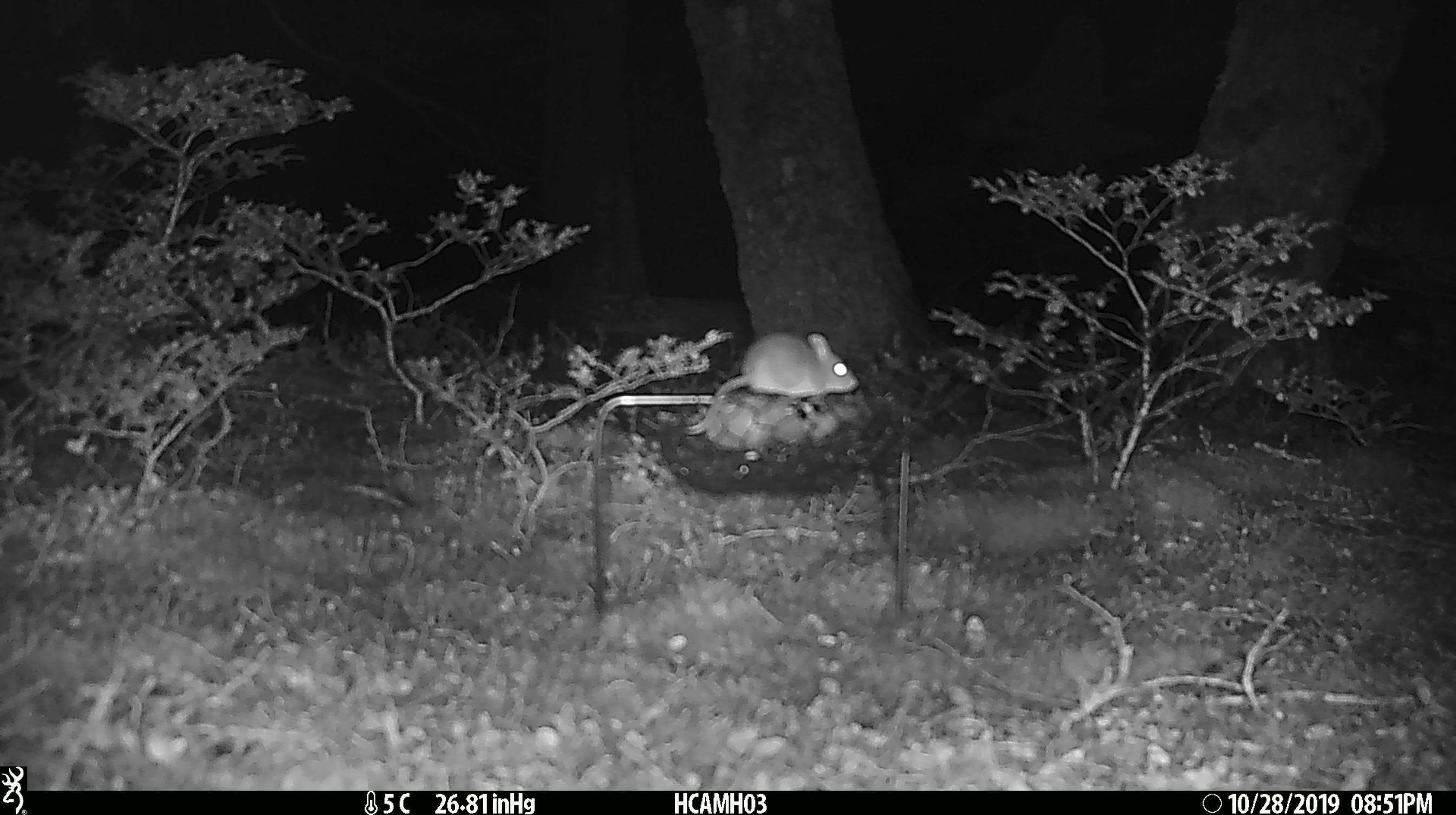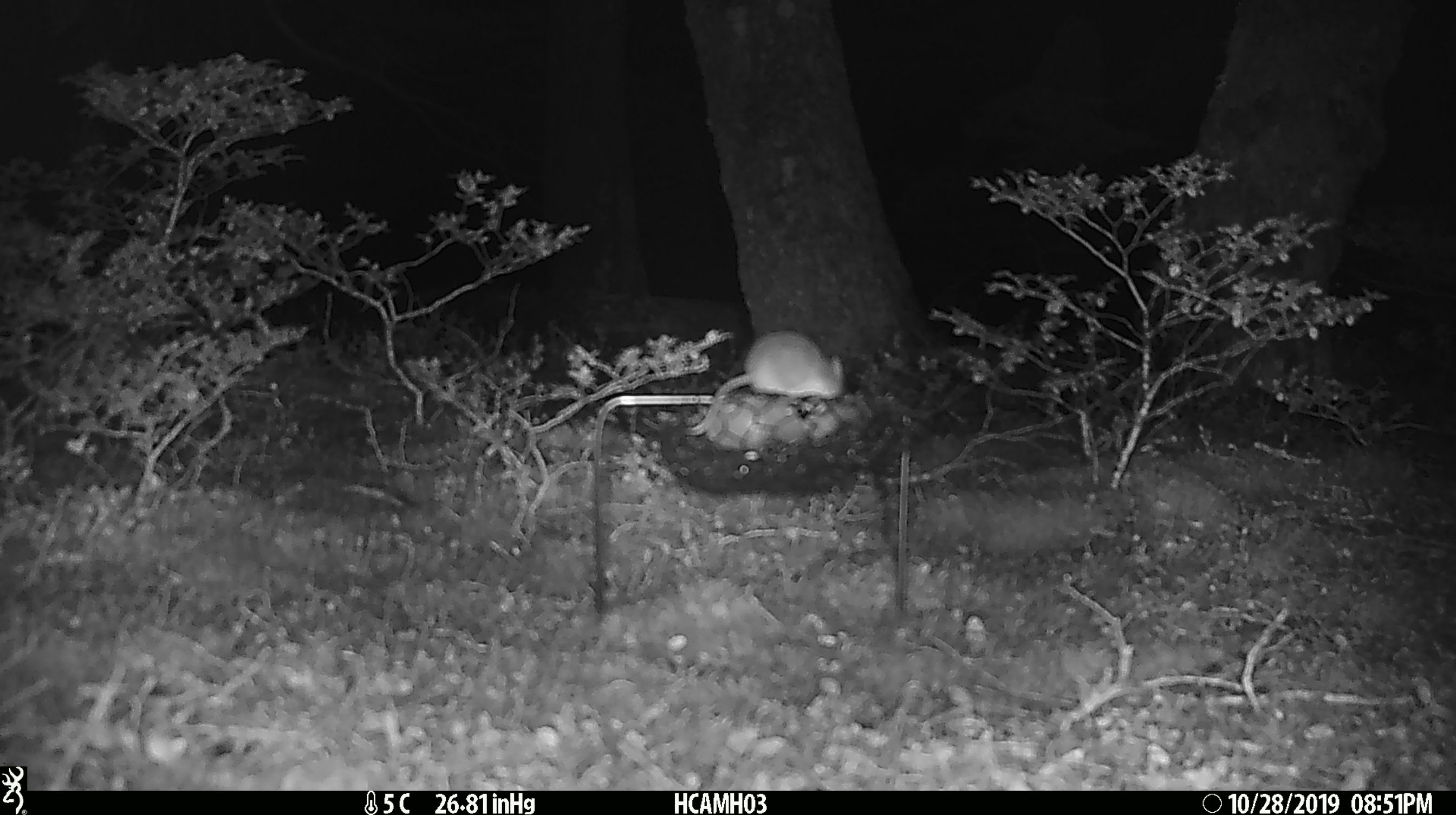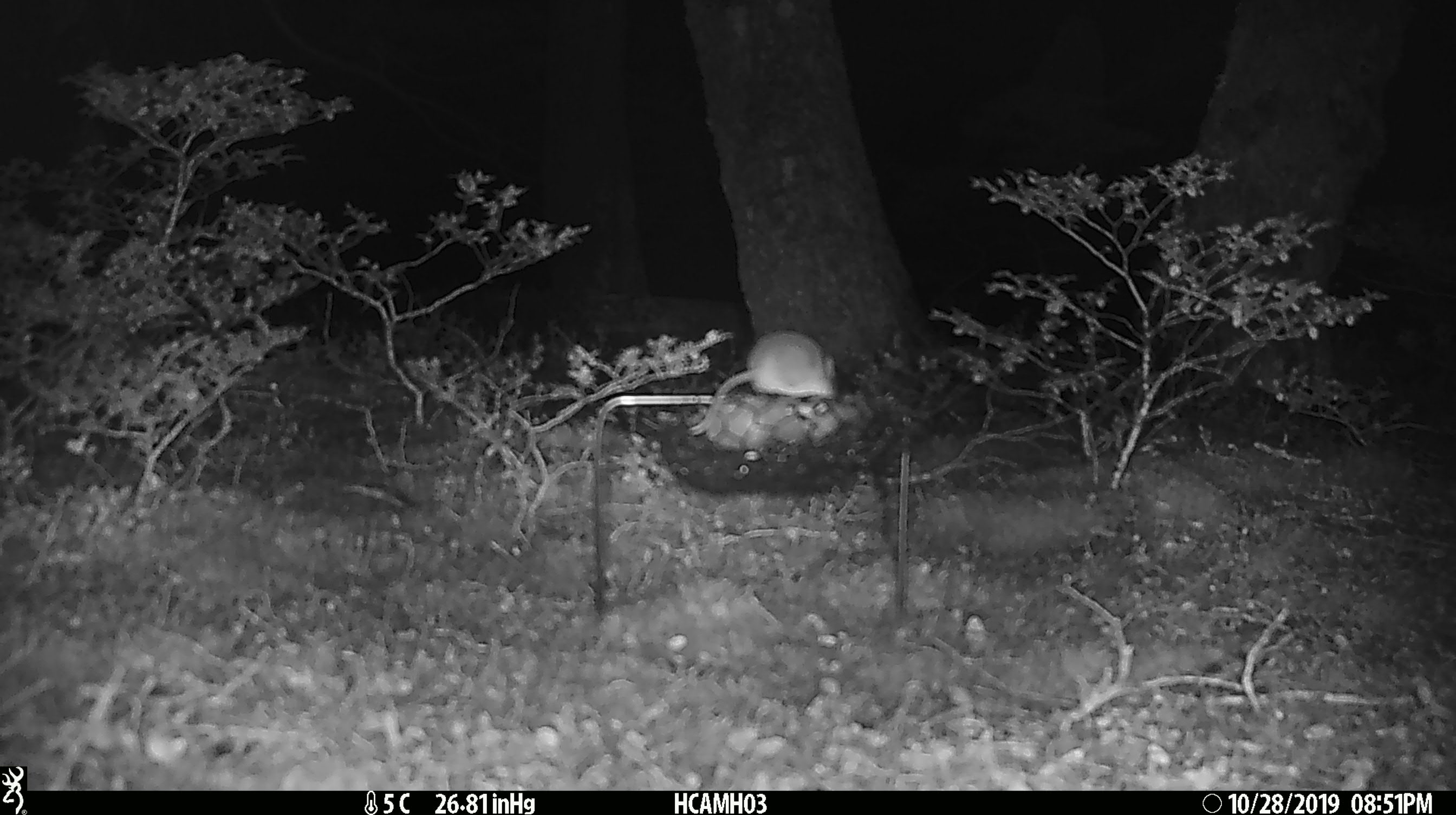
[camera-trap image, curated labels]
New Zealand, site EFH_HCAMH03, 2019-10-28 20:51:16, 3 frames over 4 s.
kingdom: Animalia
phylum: Chordata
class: Mammalia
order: Rodentia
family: Muridae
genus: Mus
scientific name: Mus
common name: mouse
Mouse (Mus).